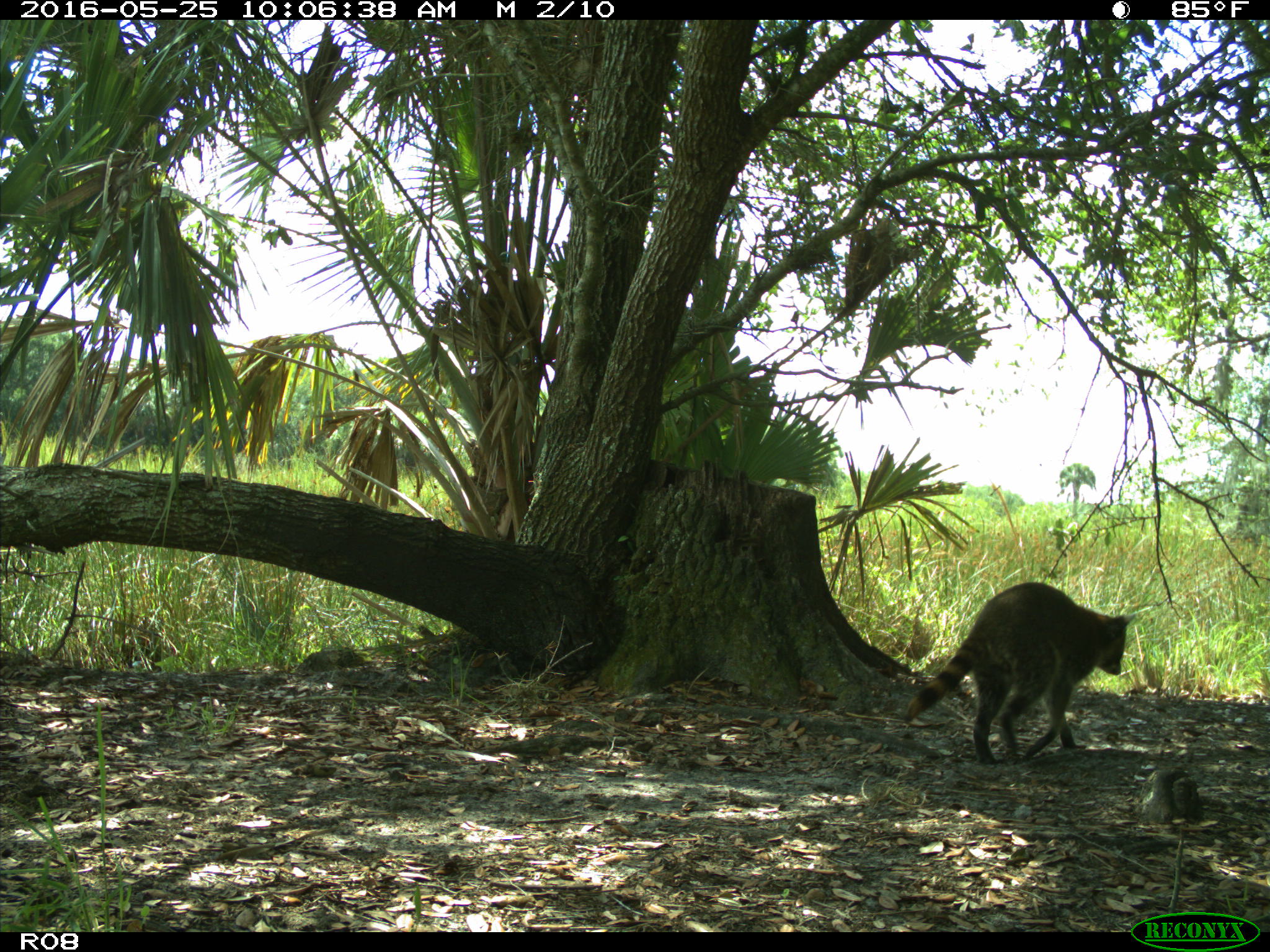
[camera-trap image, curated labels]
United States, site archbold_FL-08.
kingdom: Animalia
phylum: Chordata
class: Mammalia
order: Carnivora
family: Procyonidae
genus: Procyon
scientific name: Procyon lotor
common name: common raccoon